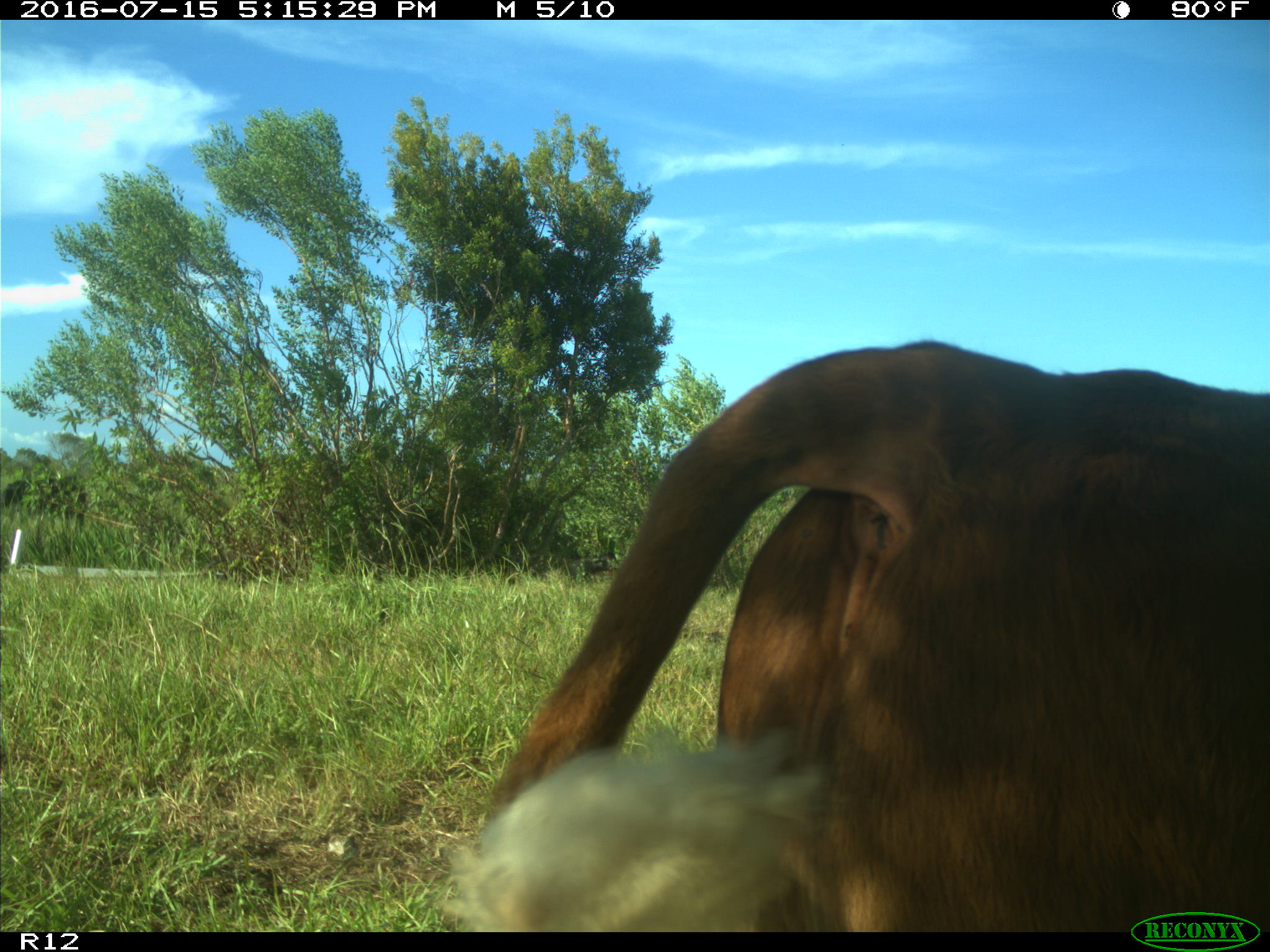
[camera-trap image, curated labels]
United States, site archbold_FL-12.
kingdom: Animalia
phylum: Chordata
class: Mammalia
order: Artiodactyla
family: Bovidae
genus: Bos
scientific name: Bos taurus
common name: domestic cow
Bos taurus (domestic cow).